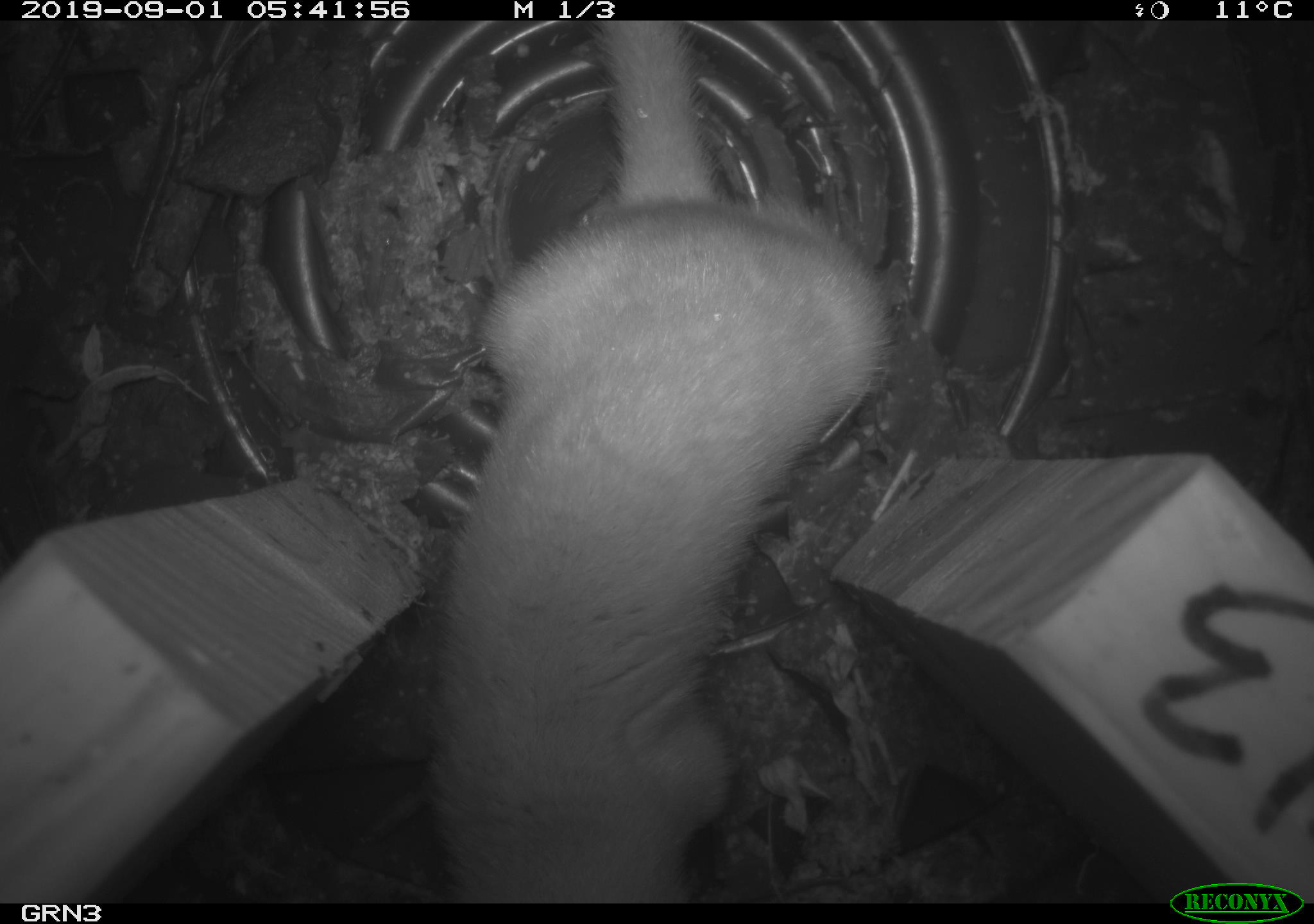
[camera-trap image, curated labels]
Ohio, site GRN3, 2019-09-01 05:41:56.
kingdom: Animalia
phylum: Chordata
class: Mammalia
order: Carnivora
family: Mustelidae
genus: Neogale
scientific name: Neogale frenata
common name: long-tailed weasel